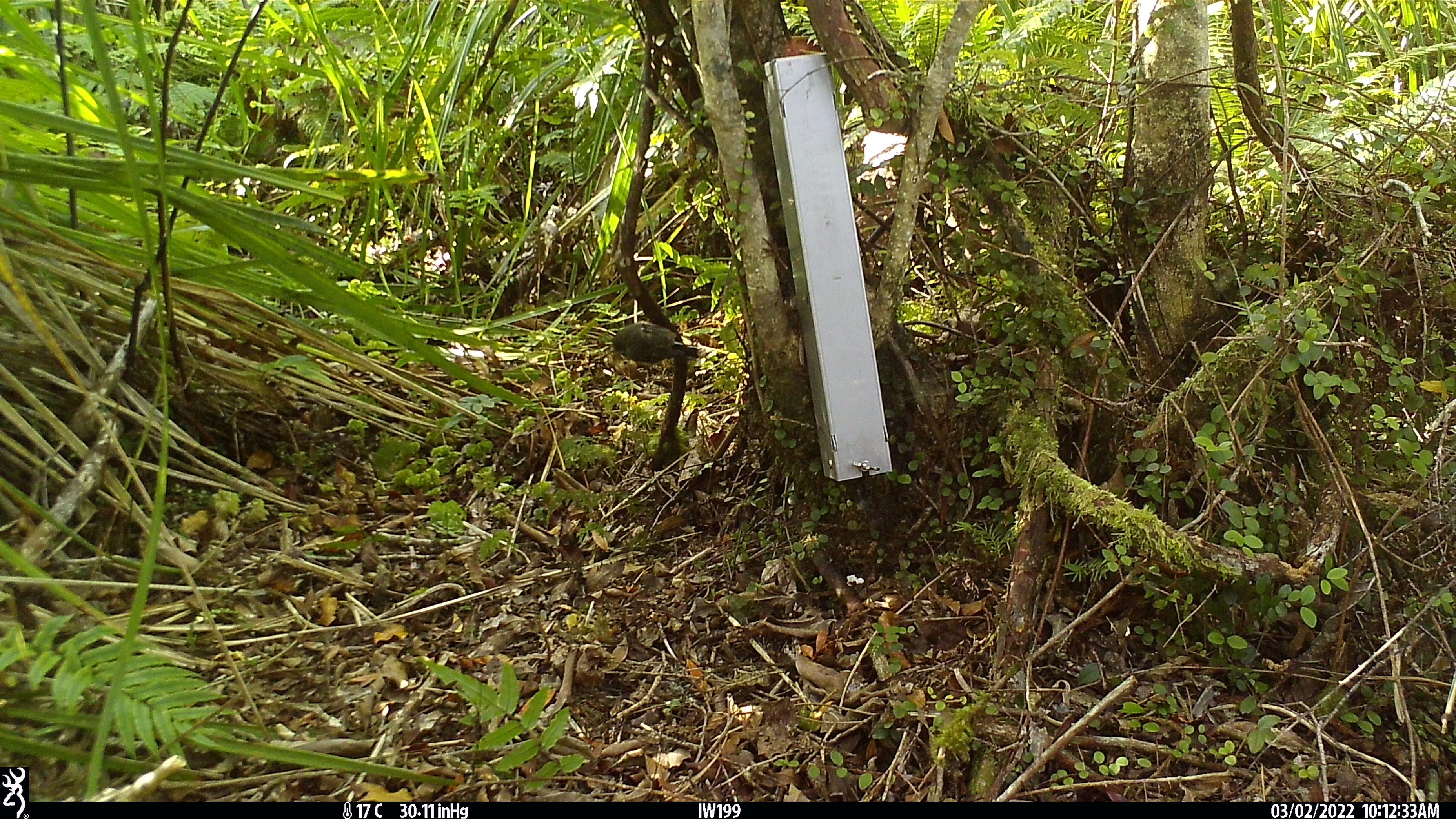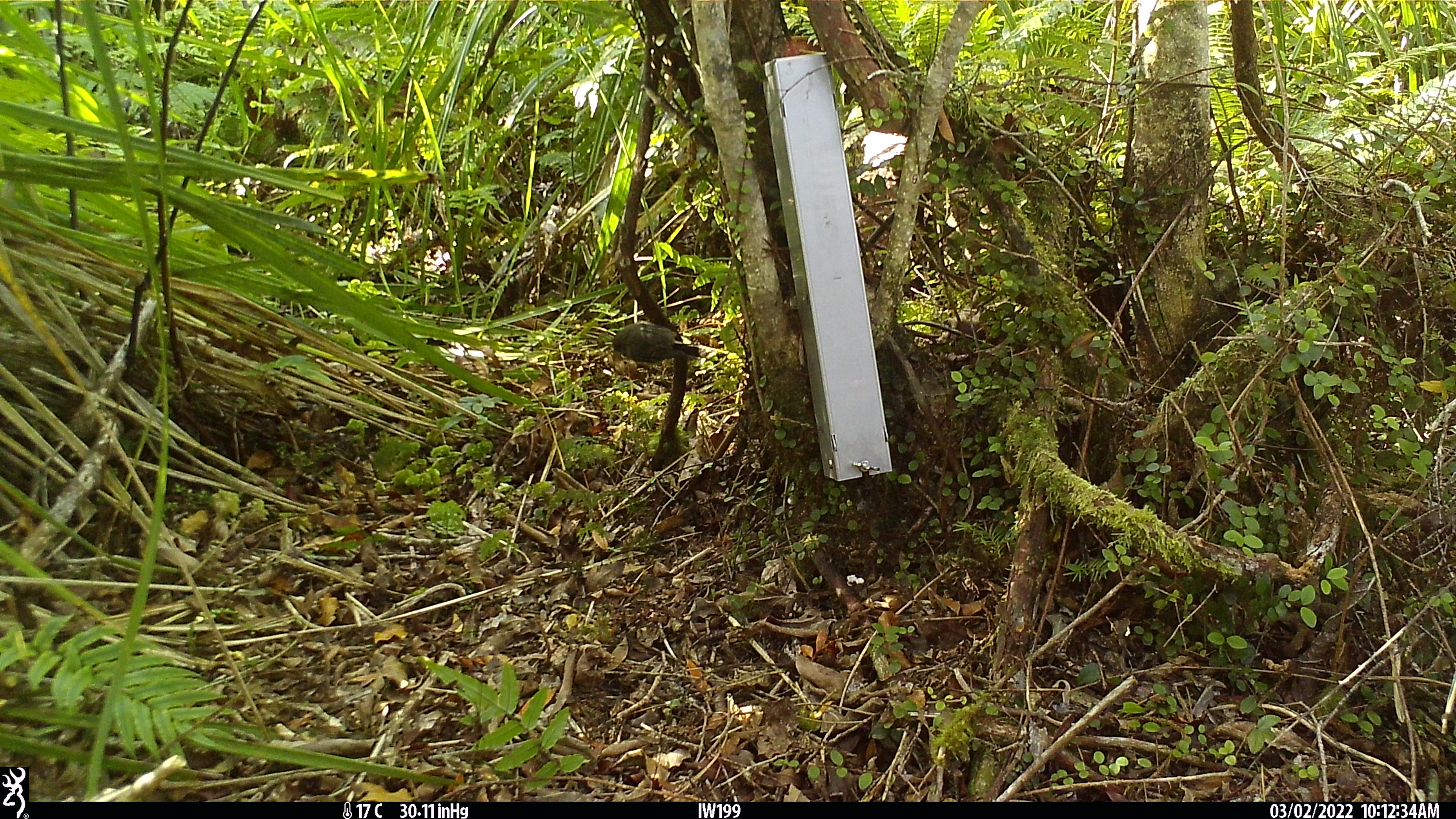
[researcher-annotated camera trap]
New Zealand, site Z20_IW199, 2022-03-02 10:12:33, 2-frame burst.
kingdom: Animalia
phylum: Chordata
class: Aves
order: Passeriformes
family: Petroicidae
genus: Petroica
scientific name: Petroica macrocephala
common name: tomtit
Tomtit (Petroica macrocephala).